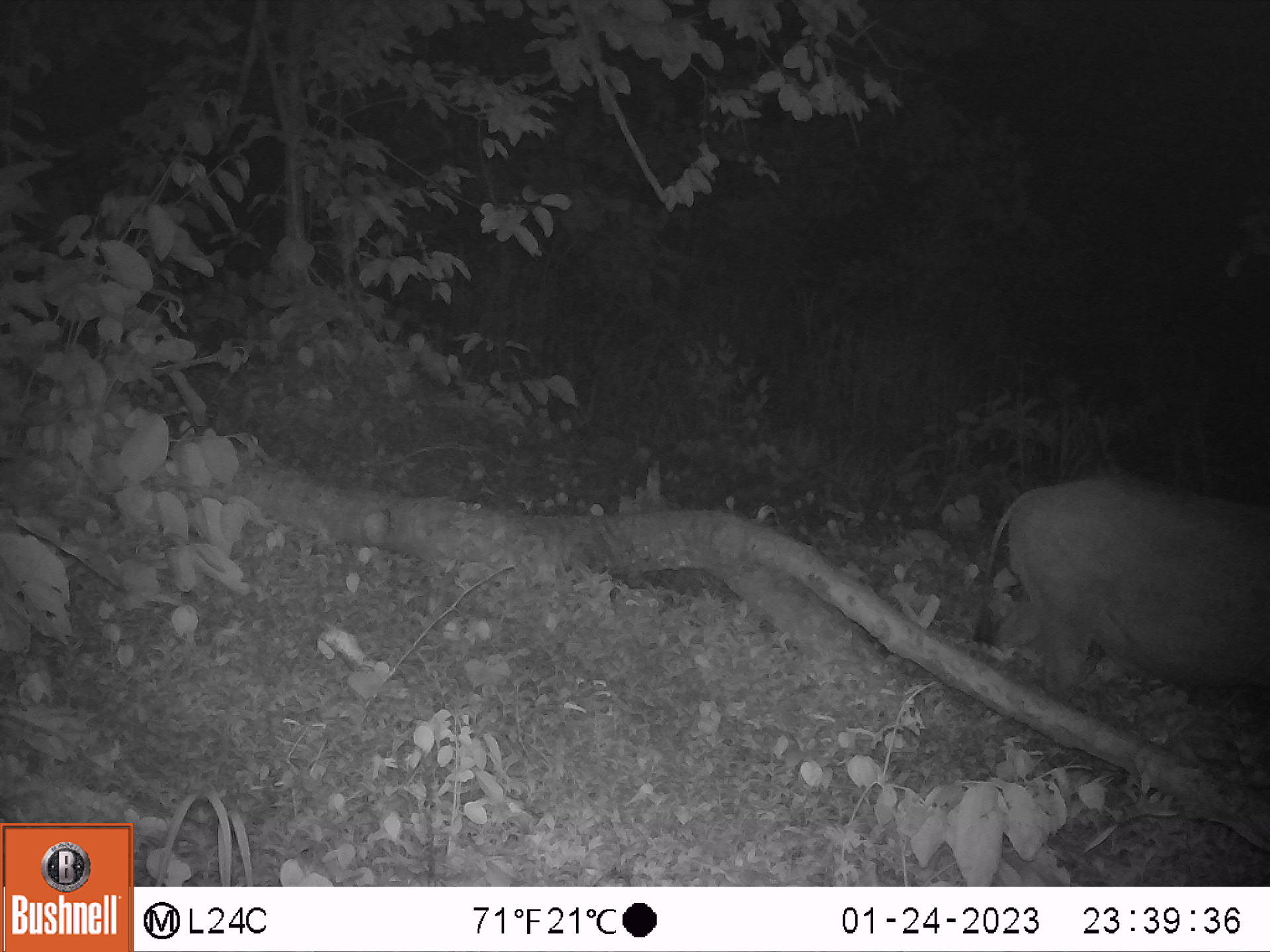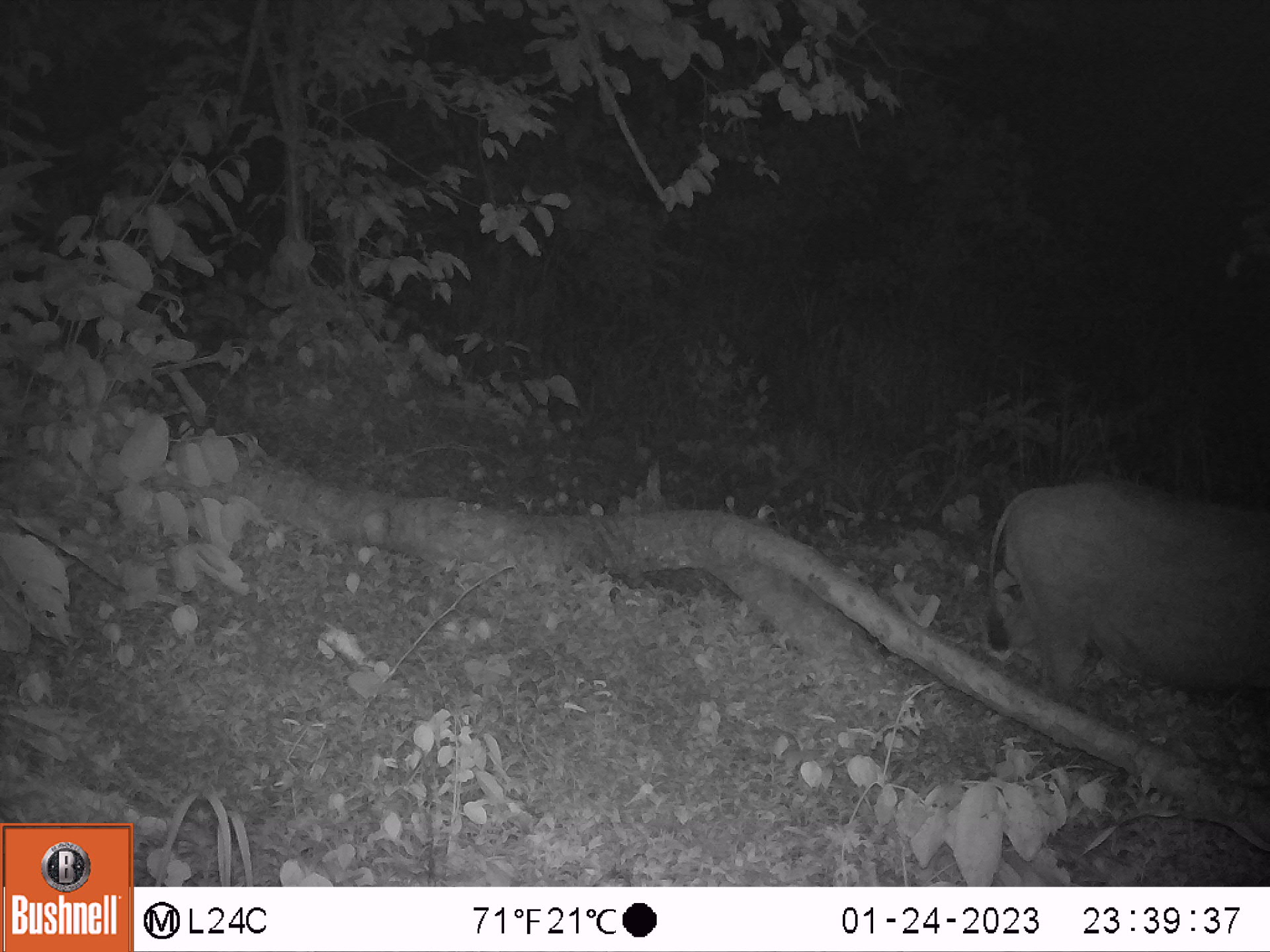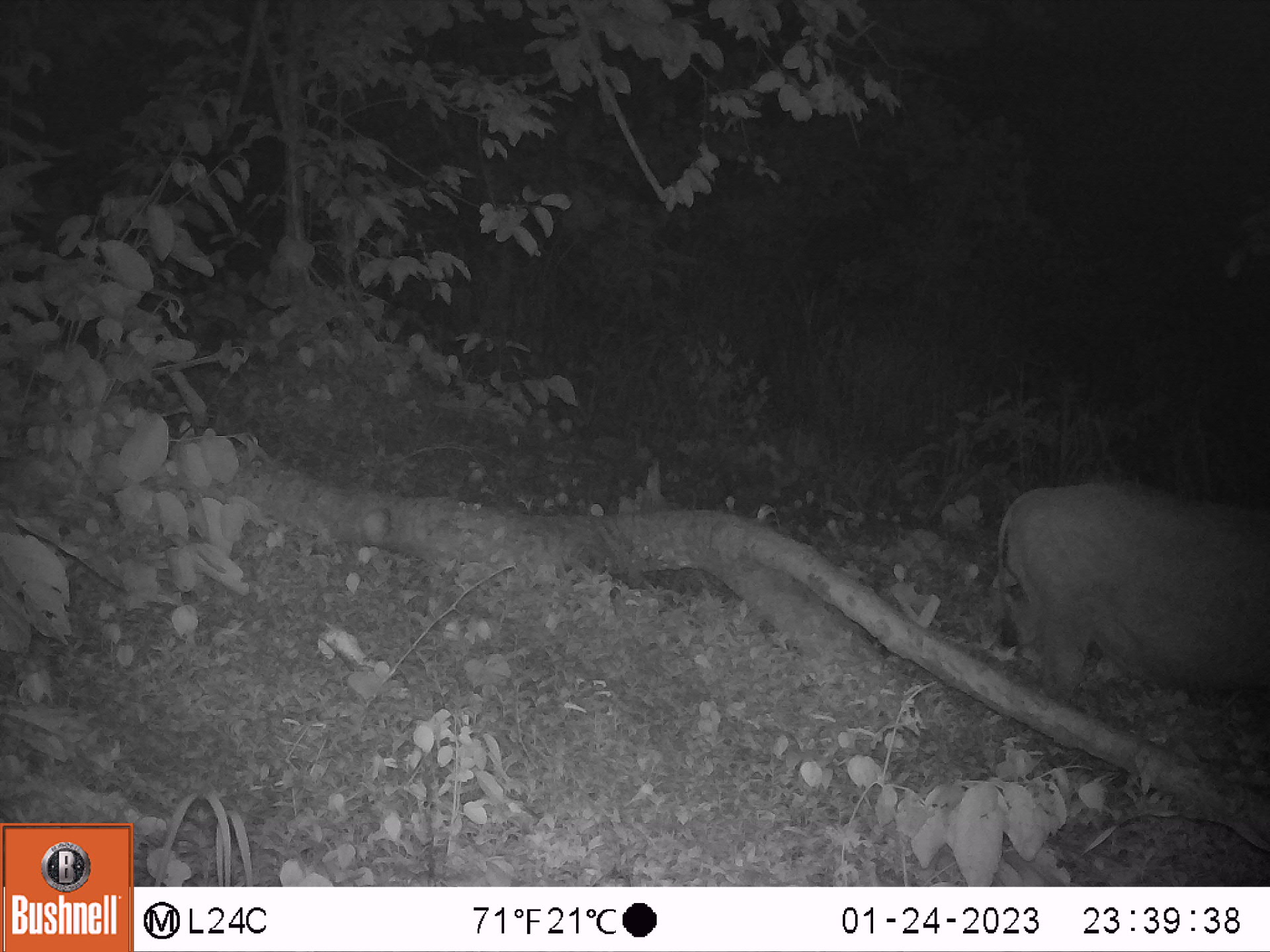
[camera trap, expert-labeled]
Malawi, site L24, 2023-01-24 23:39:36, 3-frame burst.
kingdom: Animalia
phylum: Chordata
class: Mammalia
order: Artiodactyla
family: Suidae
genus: Phacochoerus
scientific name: Phacochoerus africanus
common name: common warthog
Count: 1.